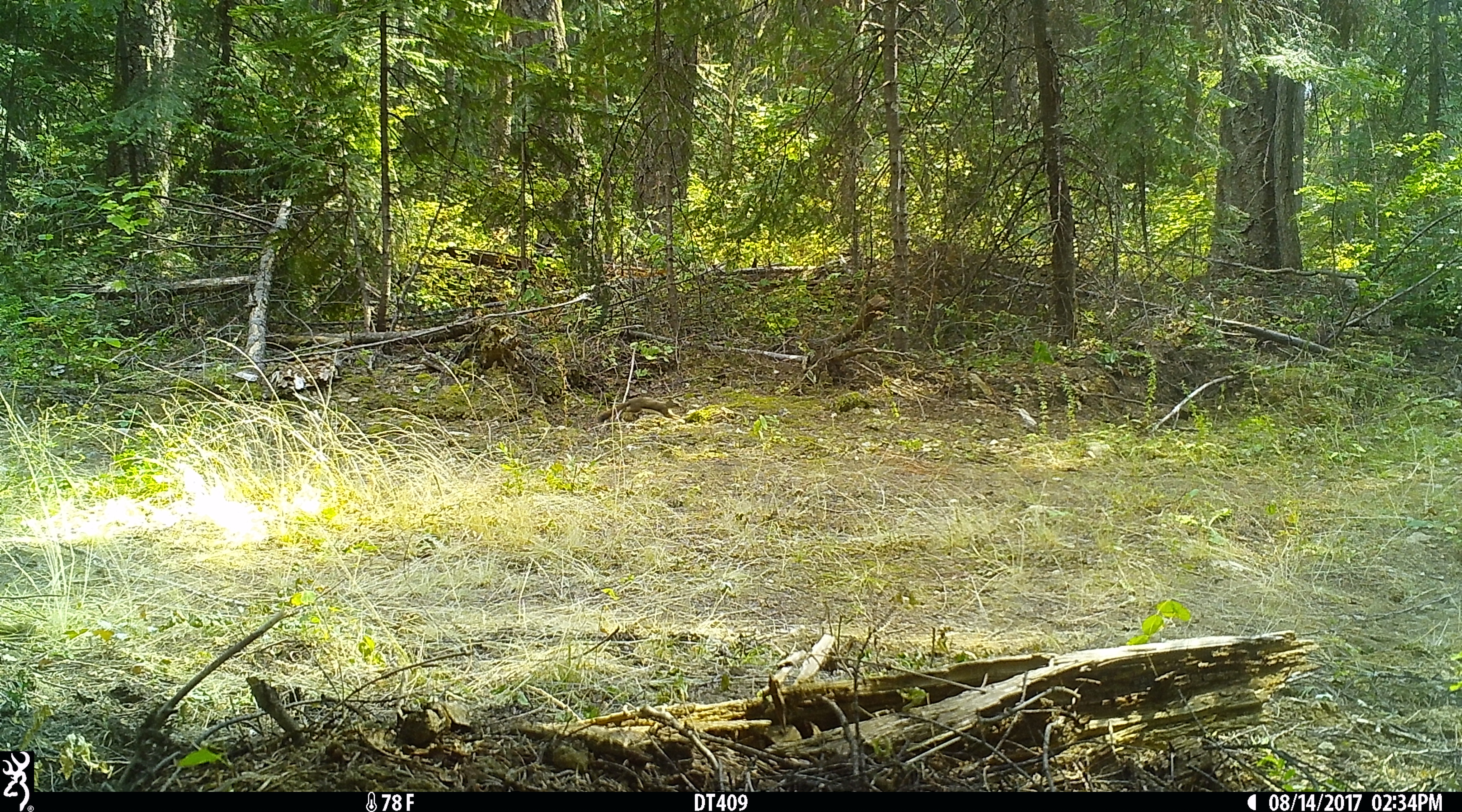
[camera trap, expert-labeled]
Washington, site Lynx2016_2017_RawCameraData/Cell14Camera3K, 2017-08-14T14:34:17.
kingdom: Animalia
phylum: Chordata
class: Mammalia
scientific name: Mammalia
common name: small mammal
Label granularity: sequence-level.